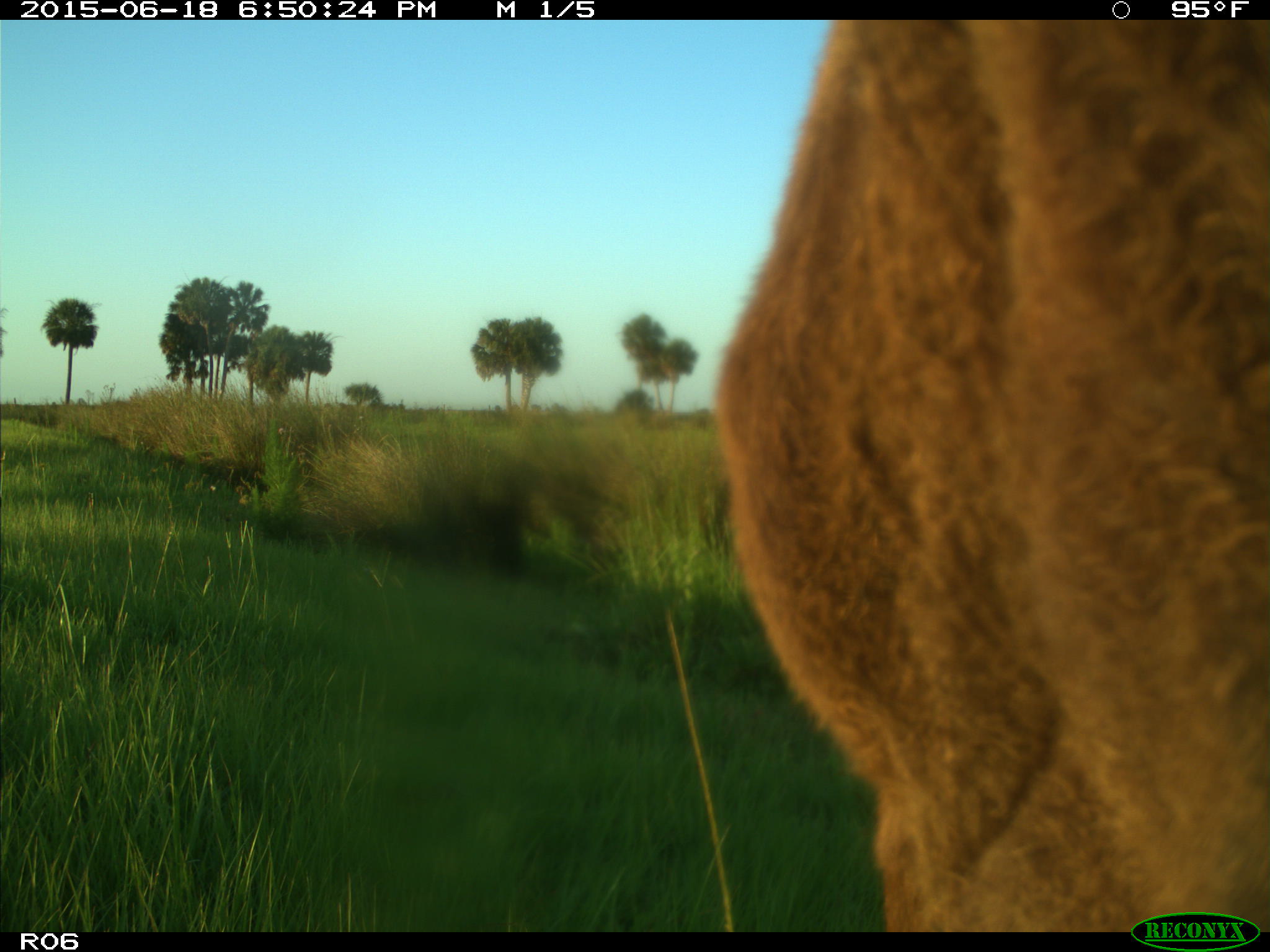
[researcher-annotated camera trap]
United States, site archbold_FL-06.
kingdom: Animalia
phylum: Chordata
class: Mammalia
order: Artiodactyla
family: Bovidae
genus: Bos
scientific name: Bos taurus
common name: domestic cow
Bos taurus (domestic cow).